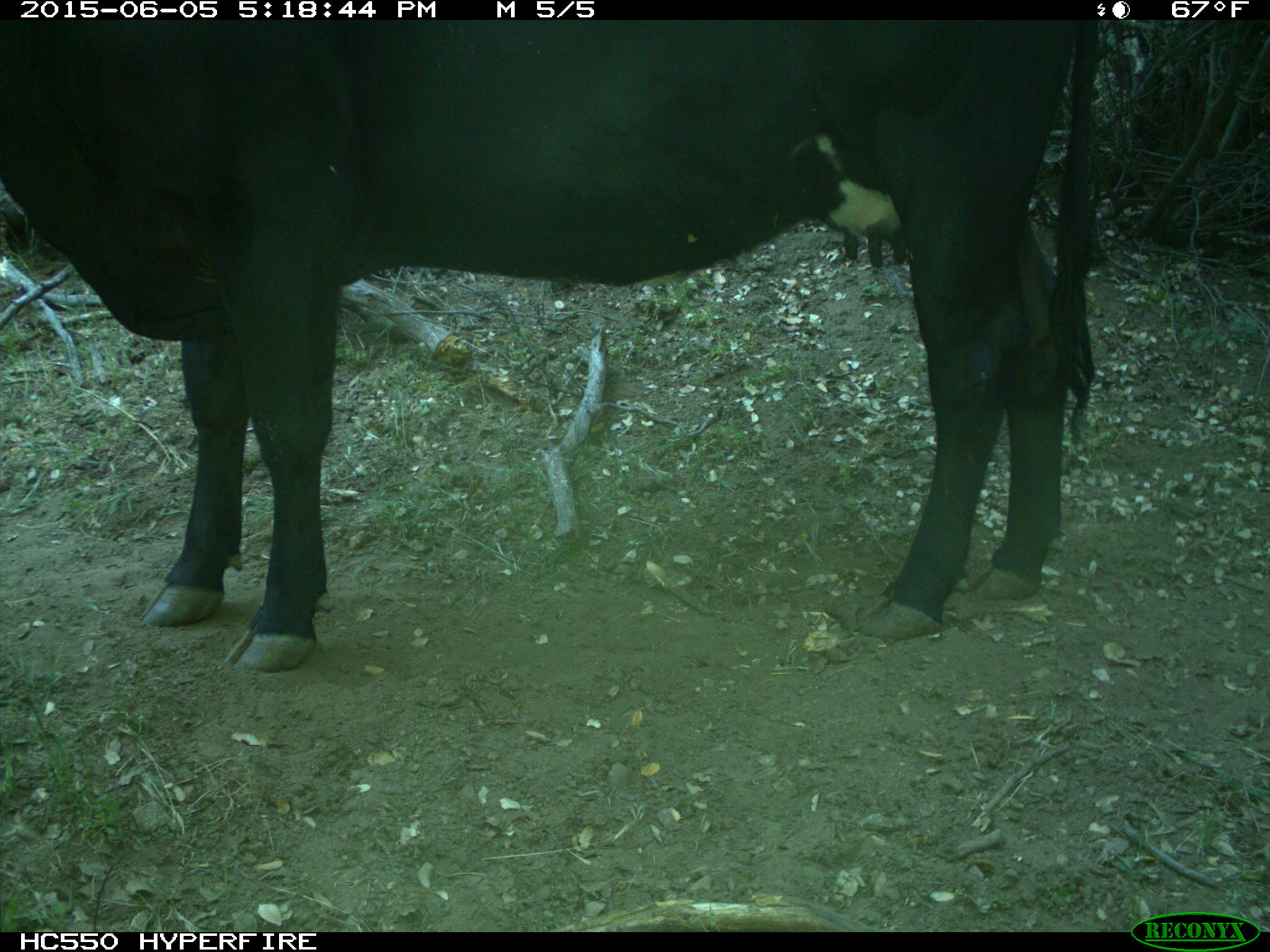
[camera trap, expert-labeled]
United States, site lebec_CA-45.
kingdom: Animalia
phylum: Chordata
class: Mammalia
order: Artiodactyla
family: Bovidae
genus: Bos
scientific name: Bos taurus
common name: domestic cow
Bos taurus (domestic cow).